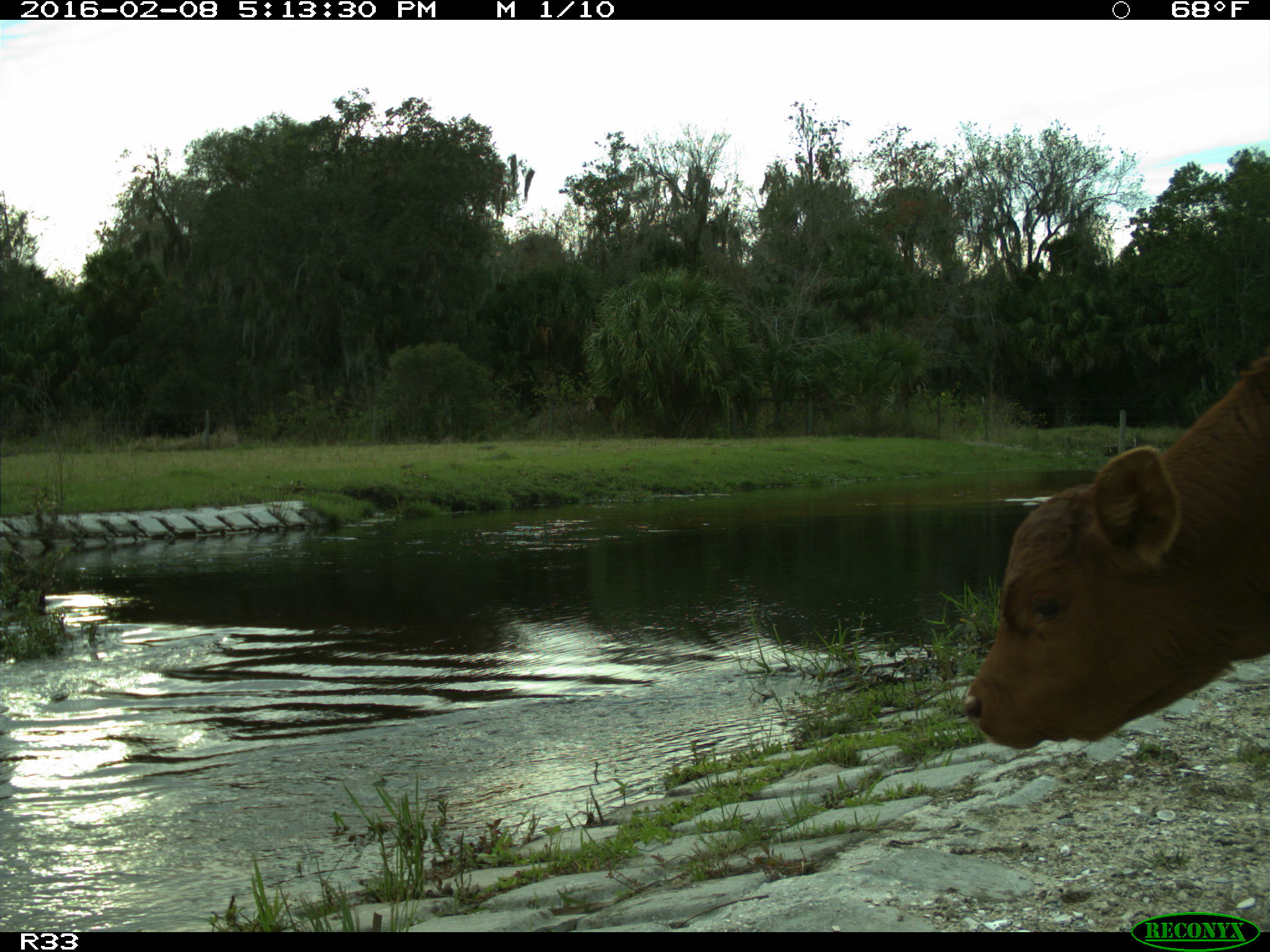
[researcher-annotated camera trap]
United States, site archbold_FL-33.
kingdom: Animalia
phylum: Chordata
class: Mammalia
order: Artiodactyla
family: Bovidae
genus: Bos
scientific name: Bos taurus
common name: domestic cow